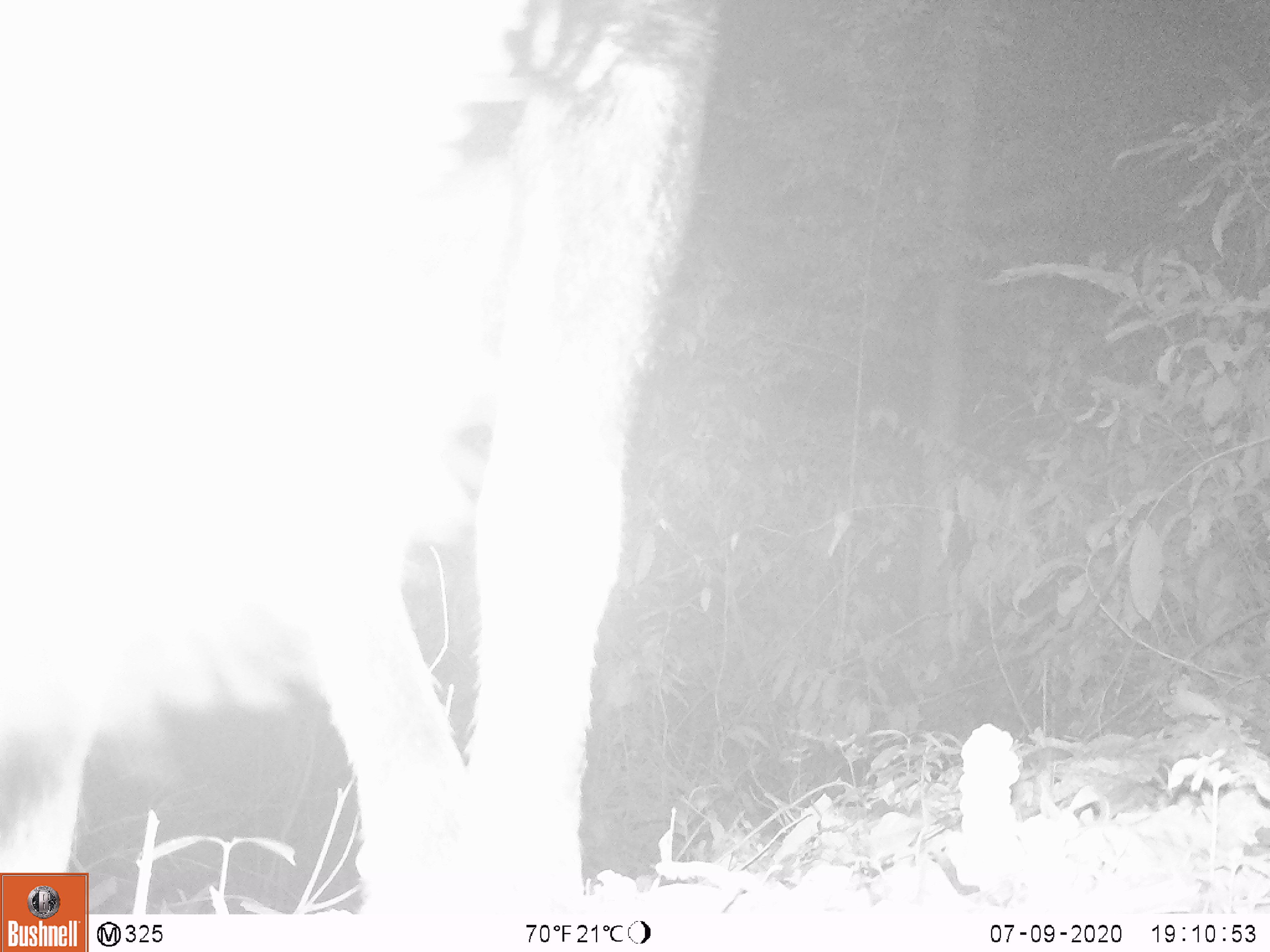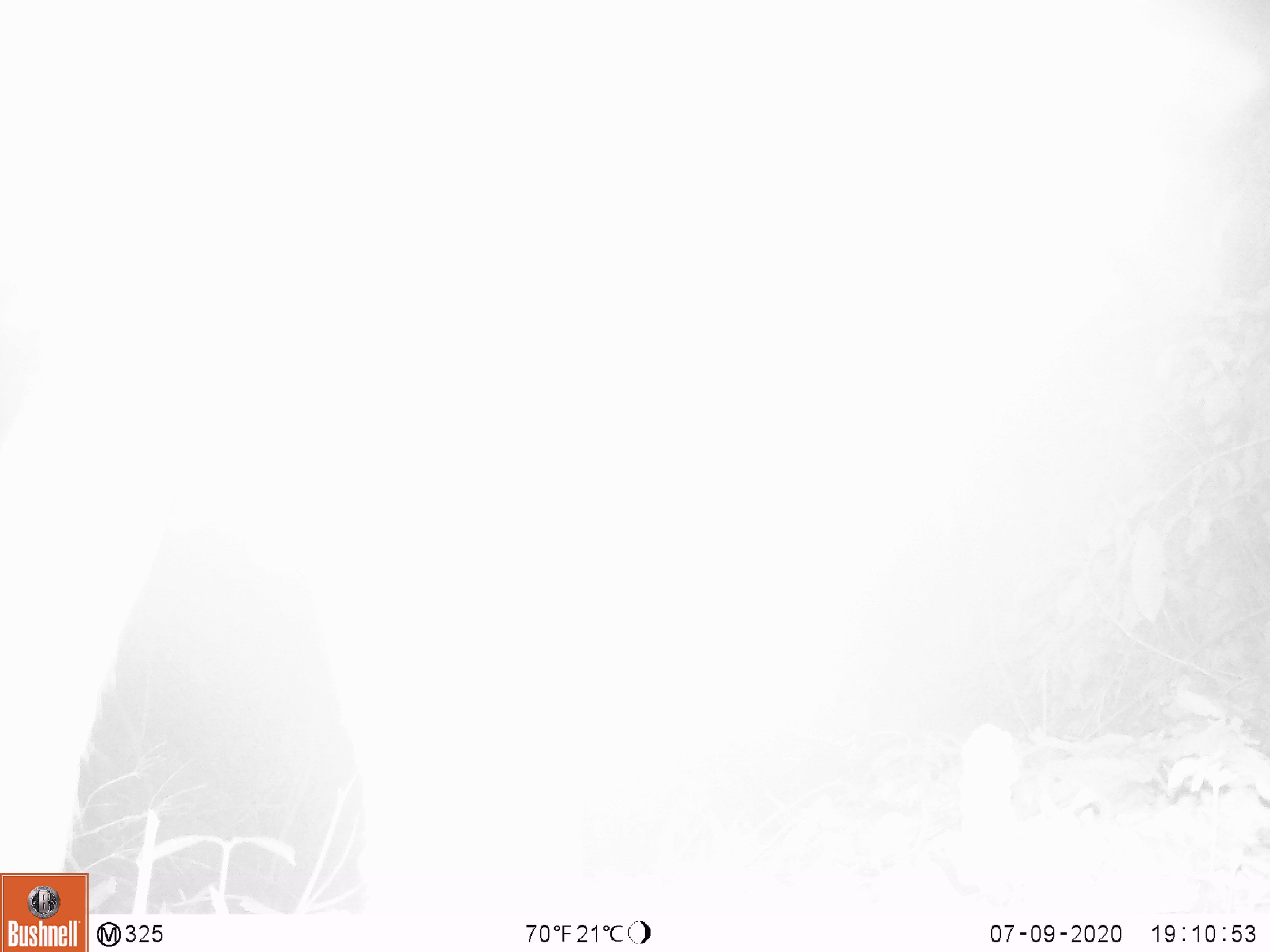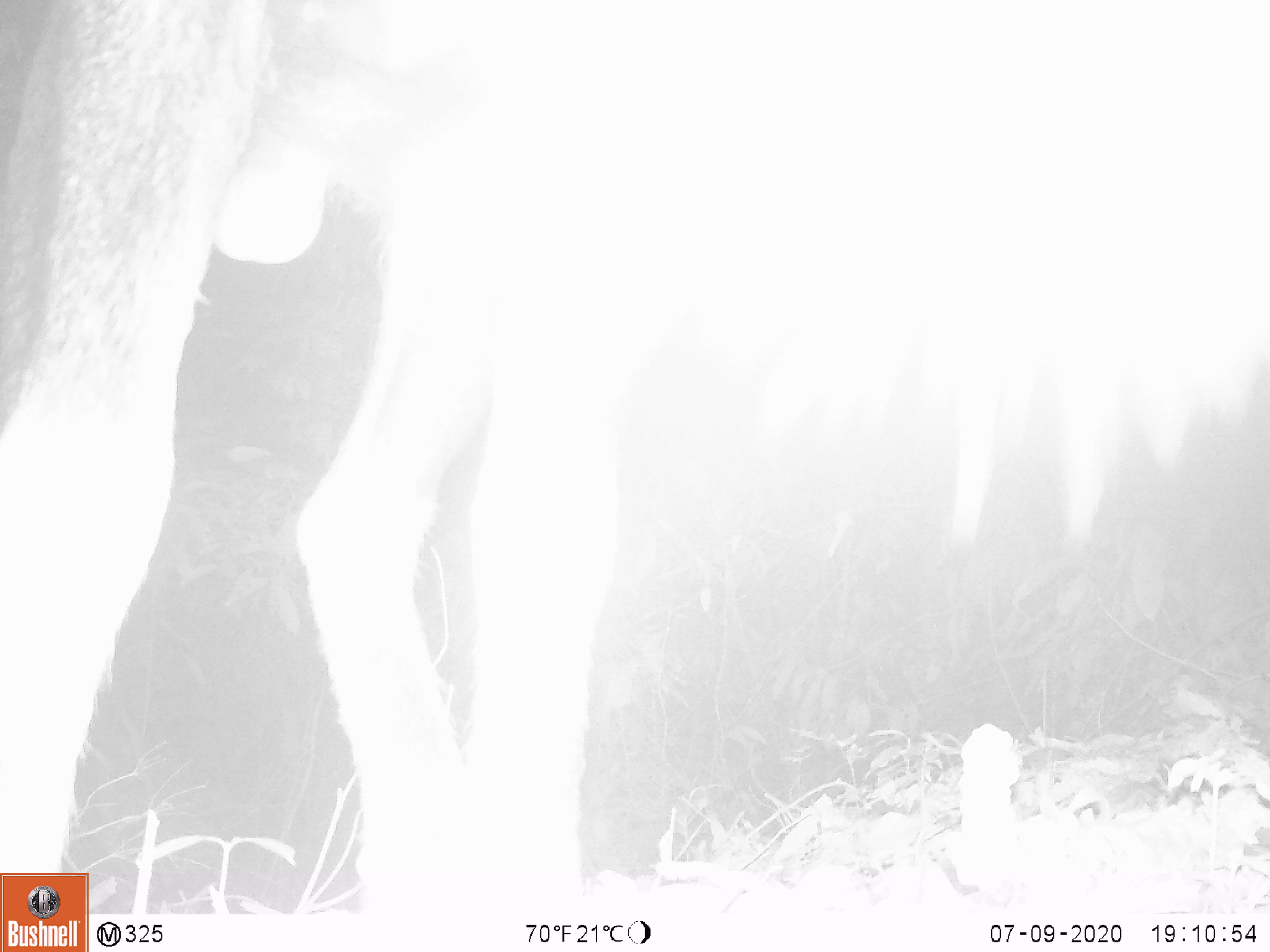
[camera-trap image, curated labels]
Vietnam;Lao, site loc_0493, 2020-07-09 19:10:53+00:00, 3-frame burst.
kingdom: Animalia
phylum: Chordata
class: Mammalia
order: Artiodactyla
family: Bovidae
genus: Capricornis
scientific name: Capricornis sumatraensis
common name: chinese serow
Chinese serow (Capricornis sumatraensis). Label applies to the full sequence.